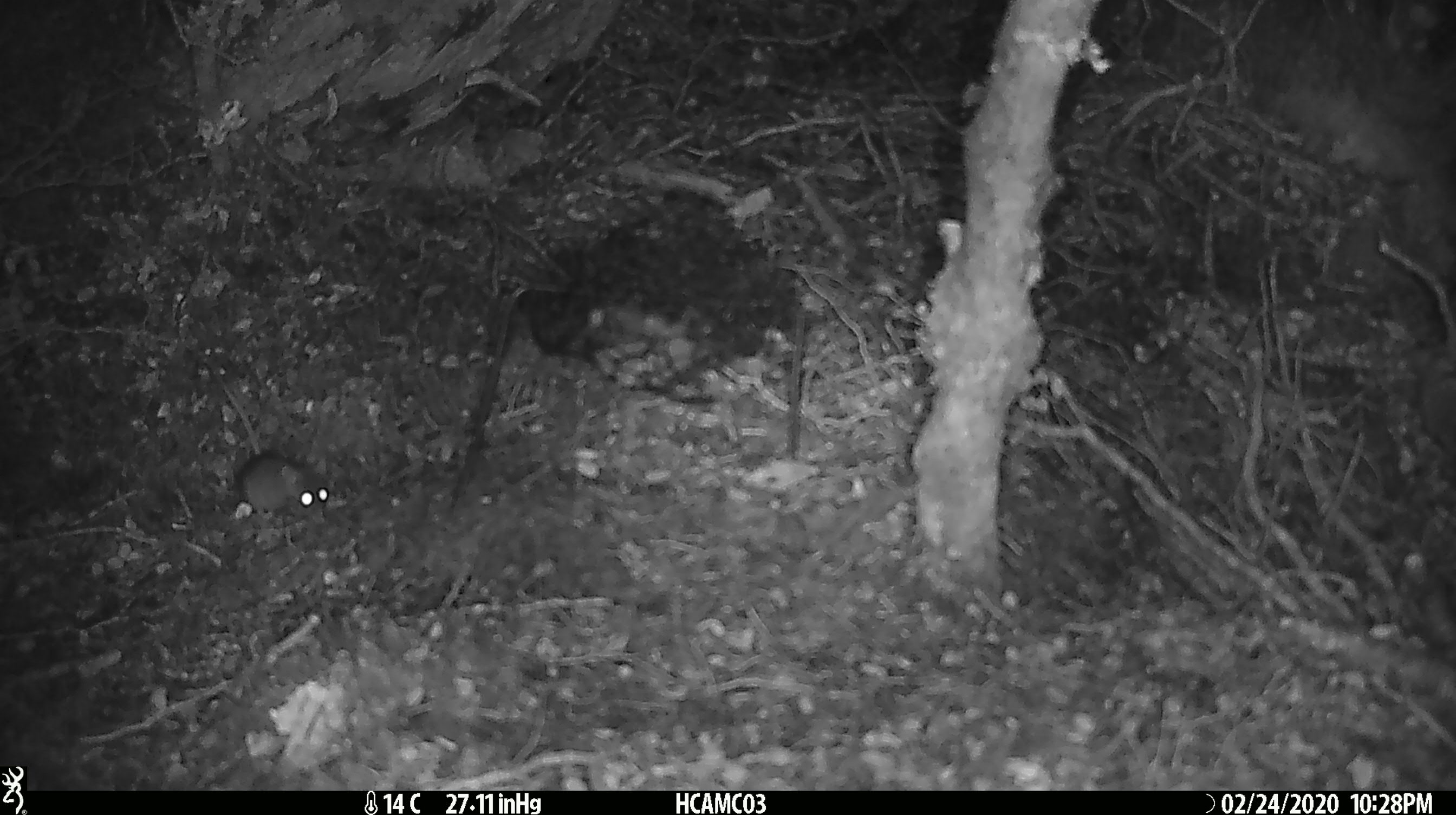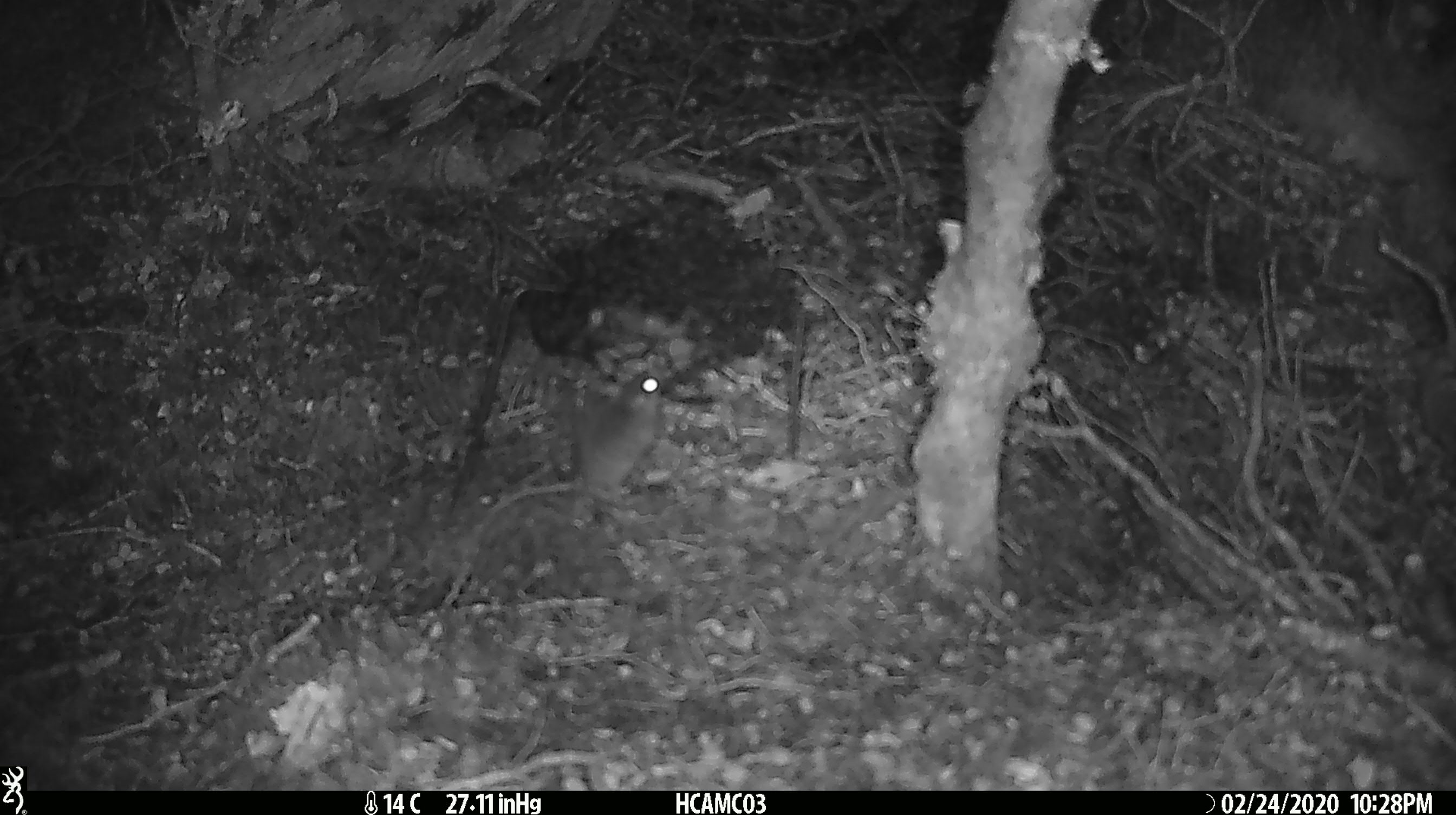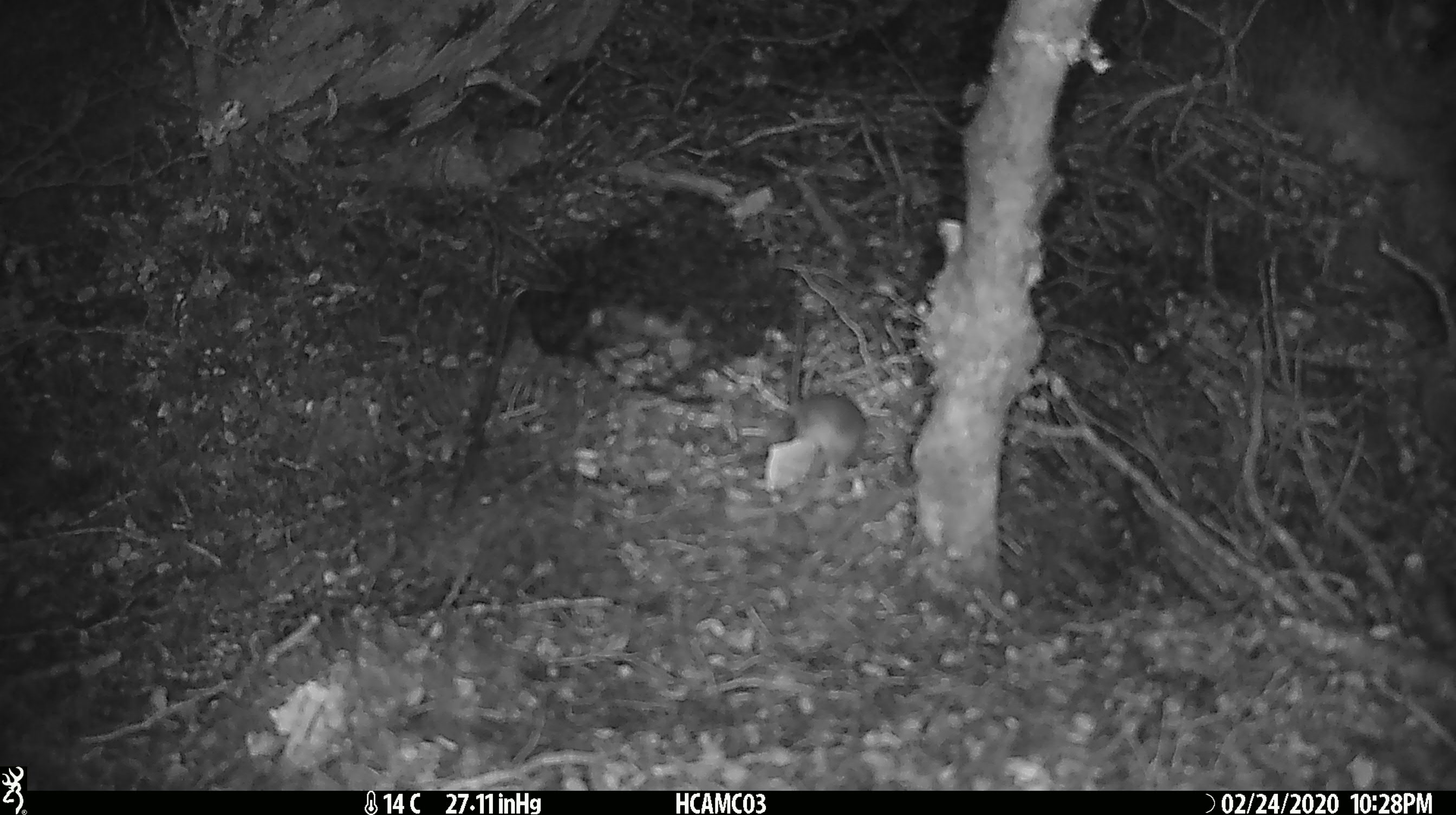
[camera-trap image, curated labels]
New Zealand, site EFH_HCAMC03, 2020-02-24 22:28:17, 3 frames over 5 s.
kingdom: Animalia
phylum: Chordata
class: Mammalia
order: Rodentia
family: Muridae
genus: Mus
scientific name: Mus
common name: mouse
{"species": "mouse (Mus)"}